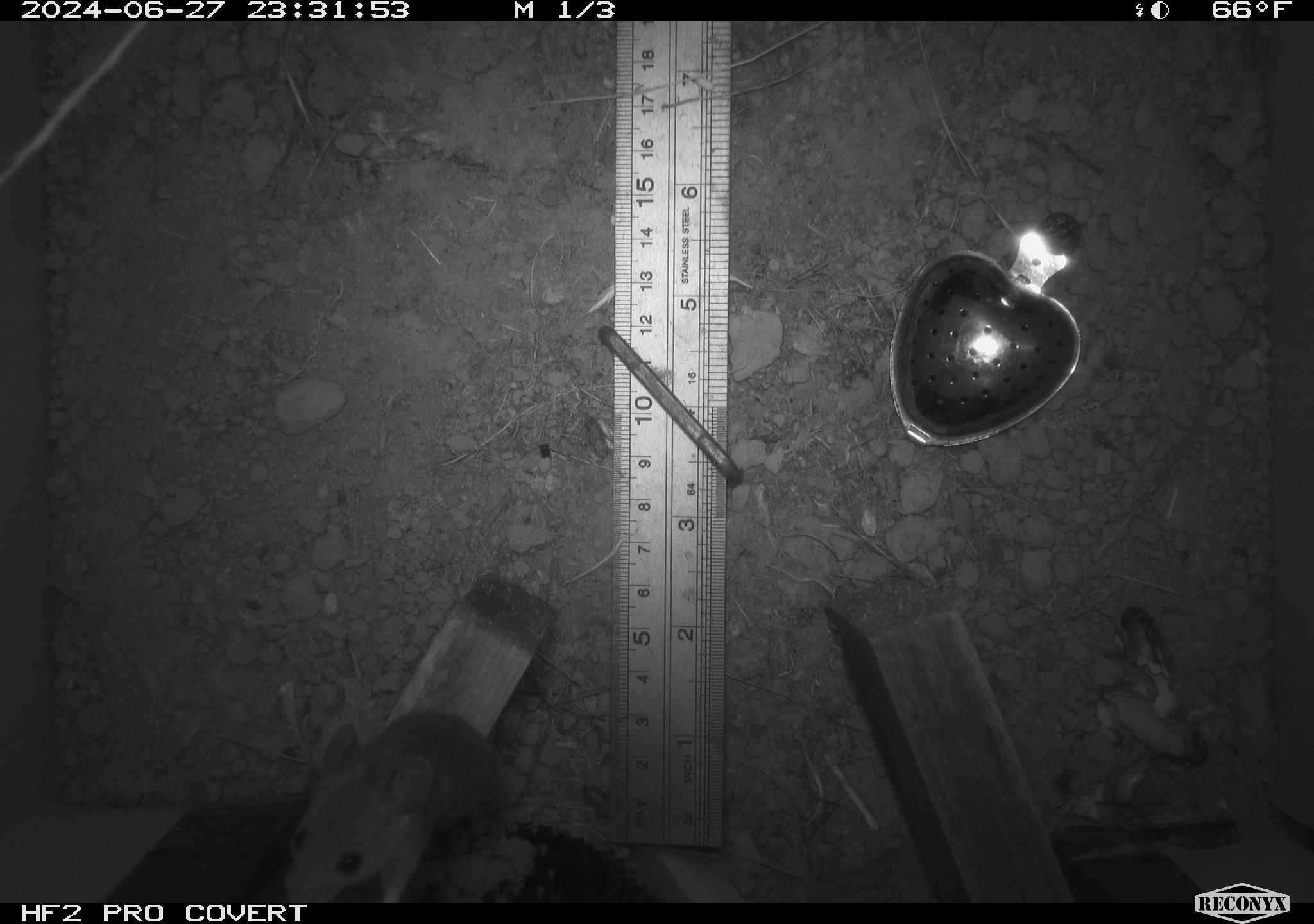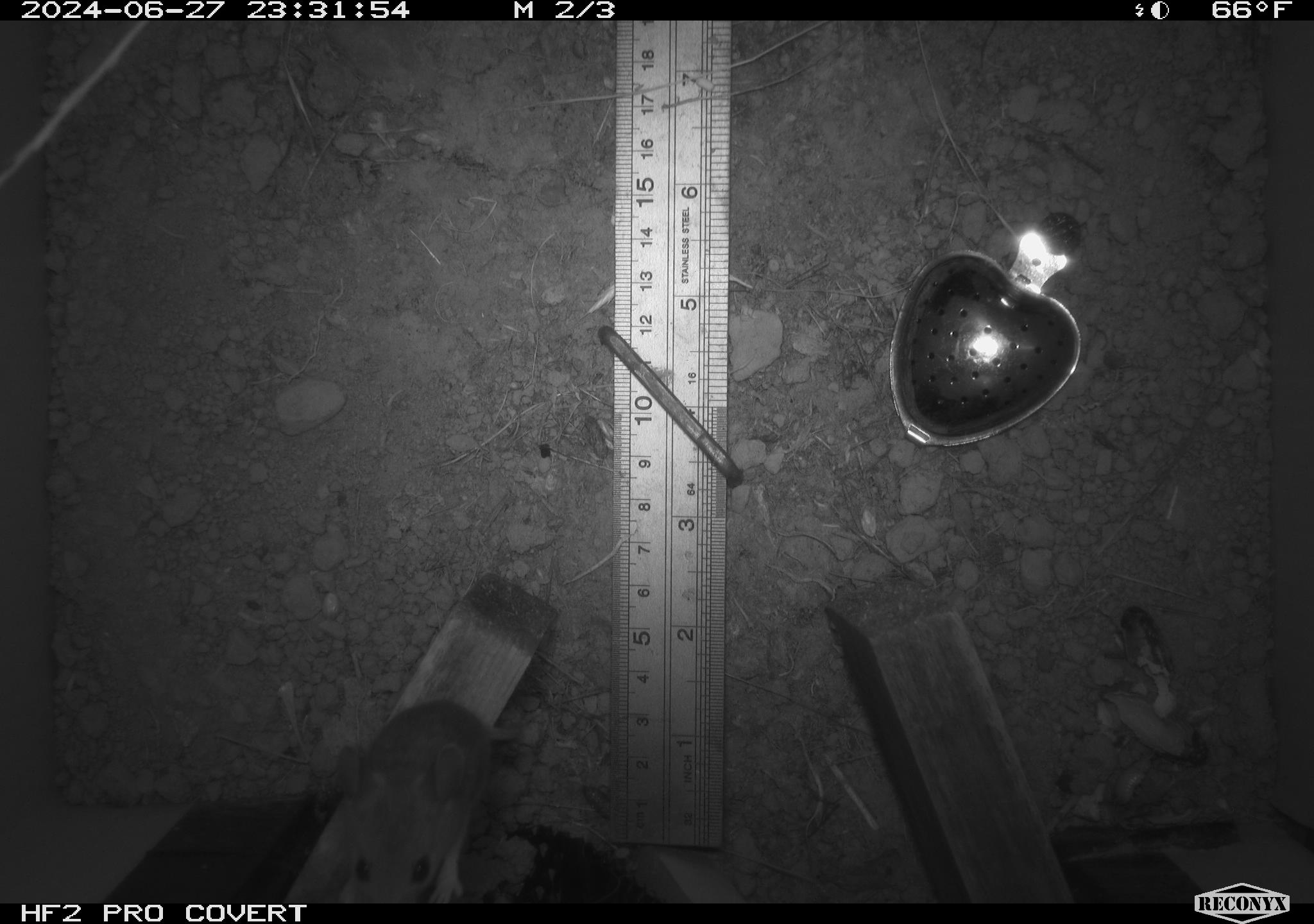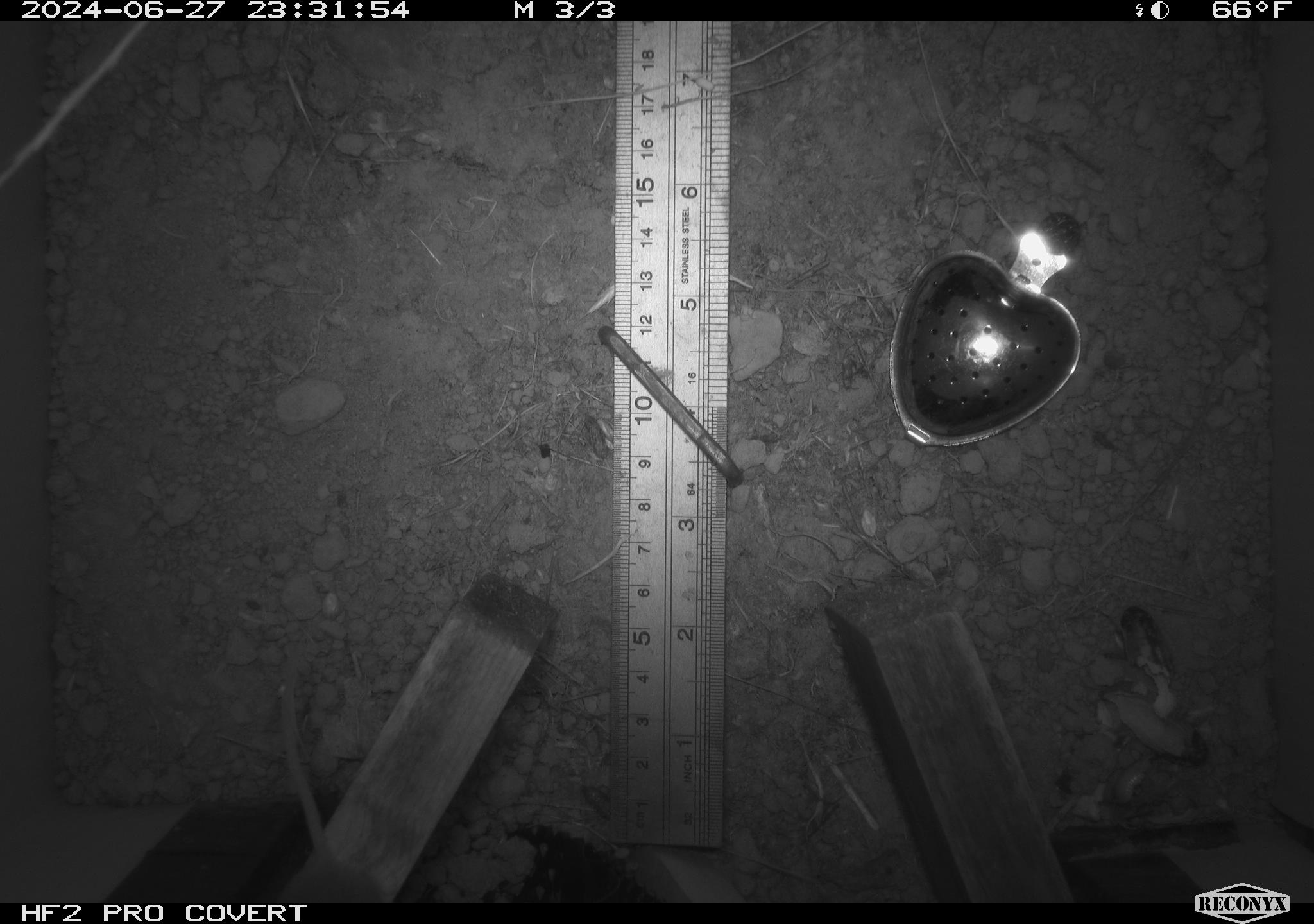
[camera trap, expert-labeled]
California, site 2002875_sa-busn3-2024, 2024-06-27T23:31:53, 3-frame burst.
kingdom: Animalia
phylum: Chordata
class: Mammalia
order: Rodentia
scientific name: Rodentia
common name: mouse species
Mouse species (Rodentia).